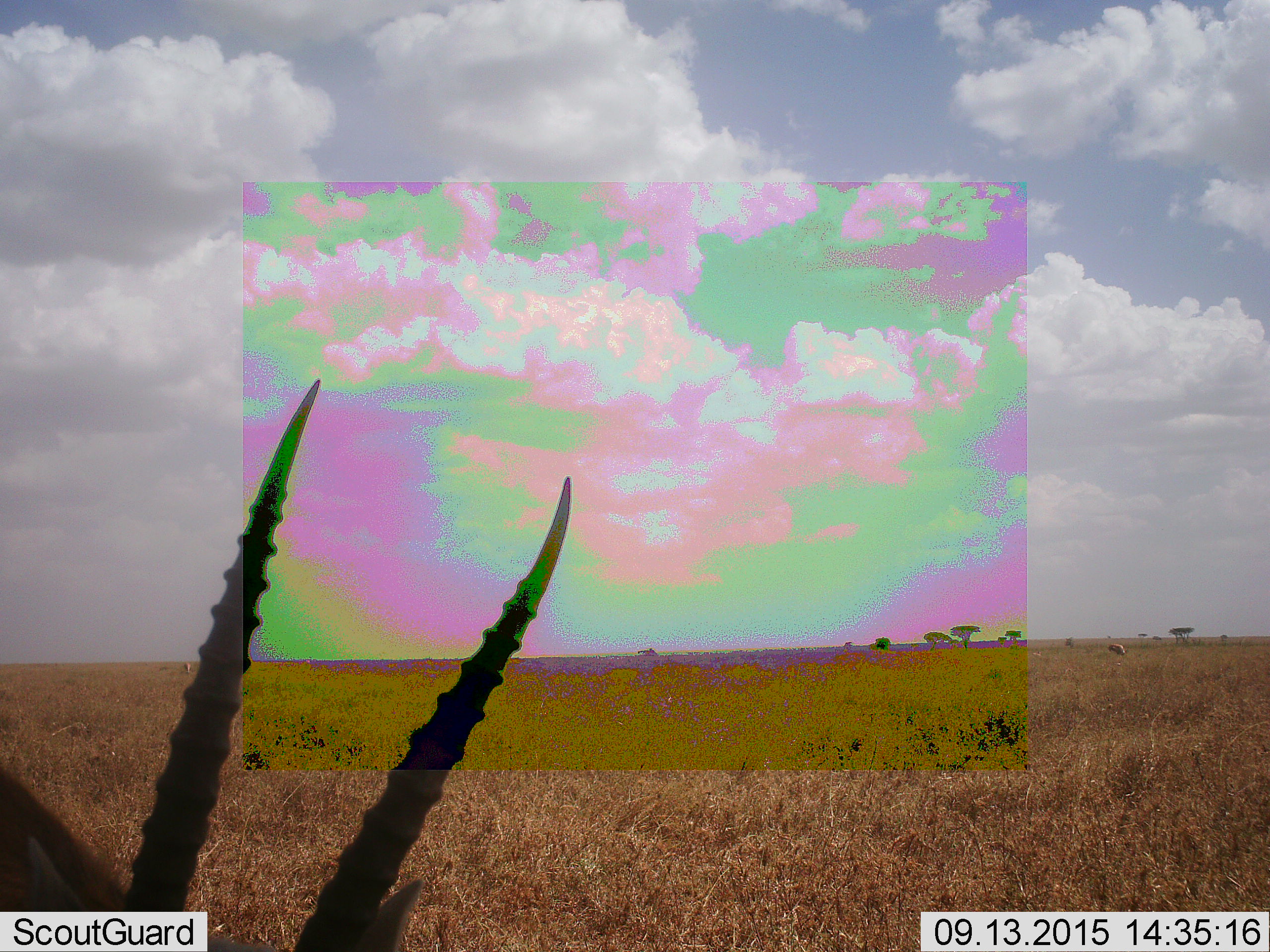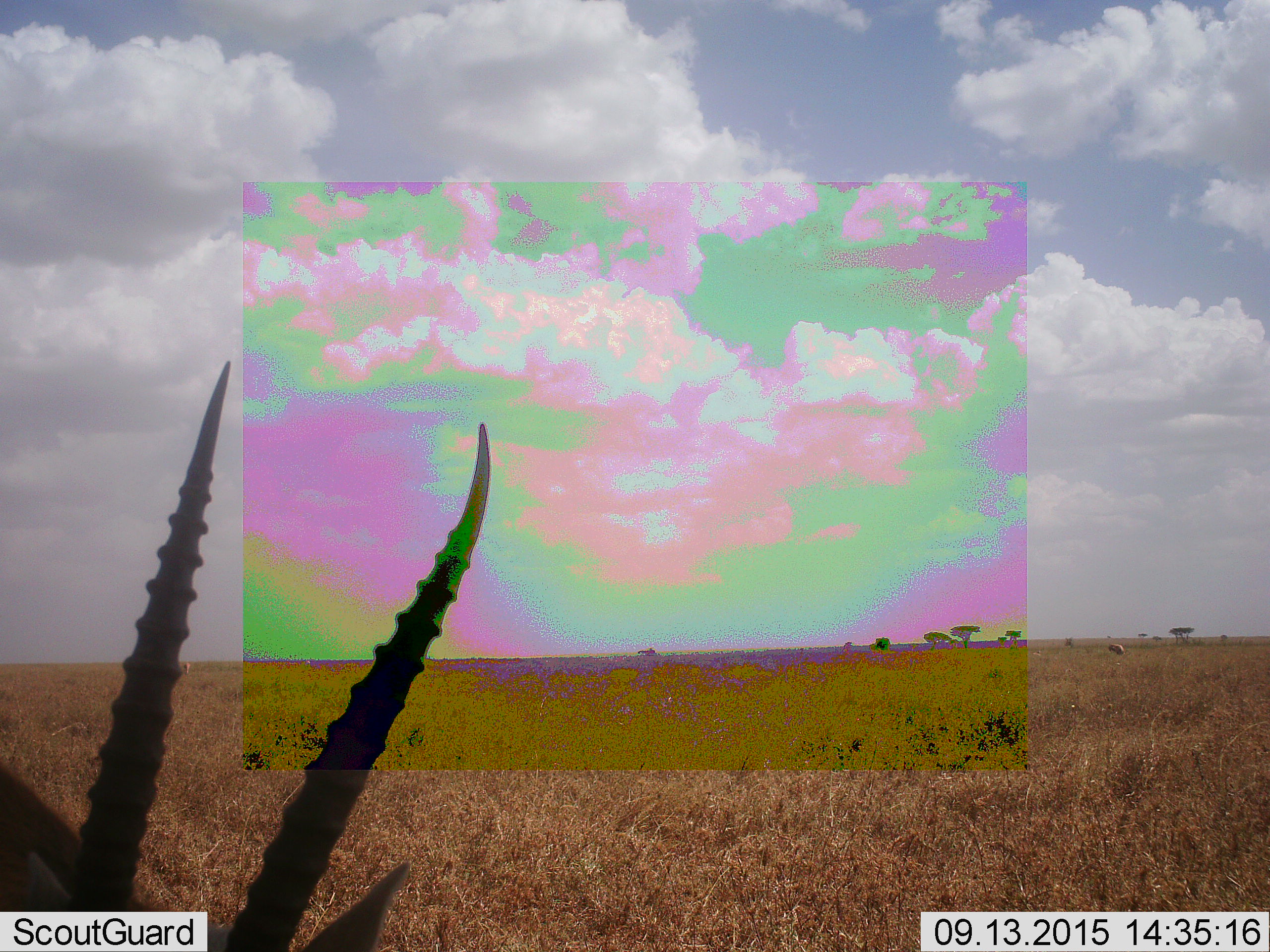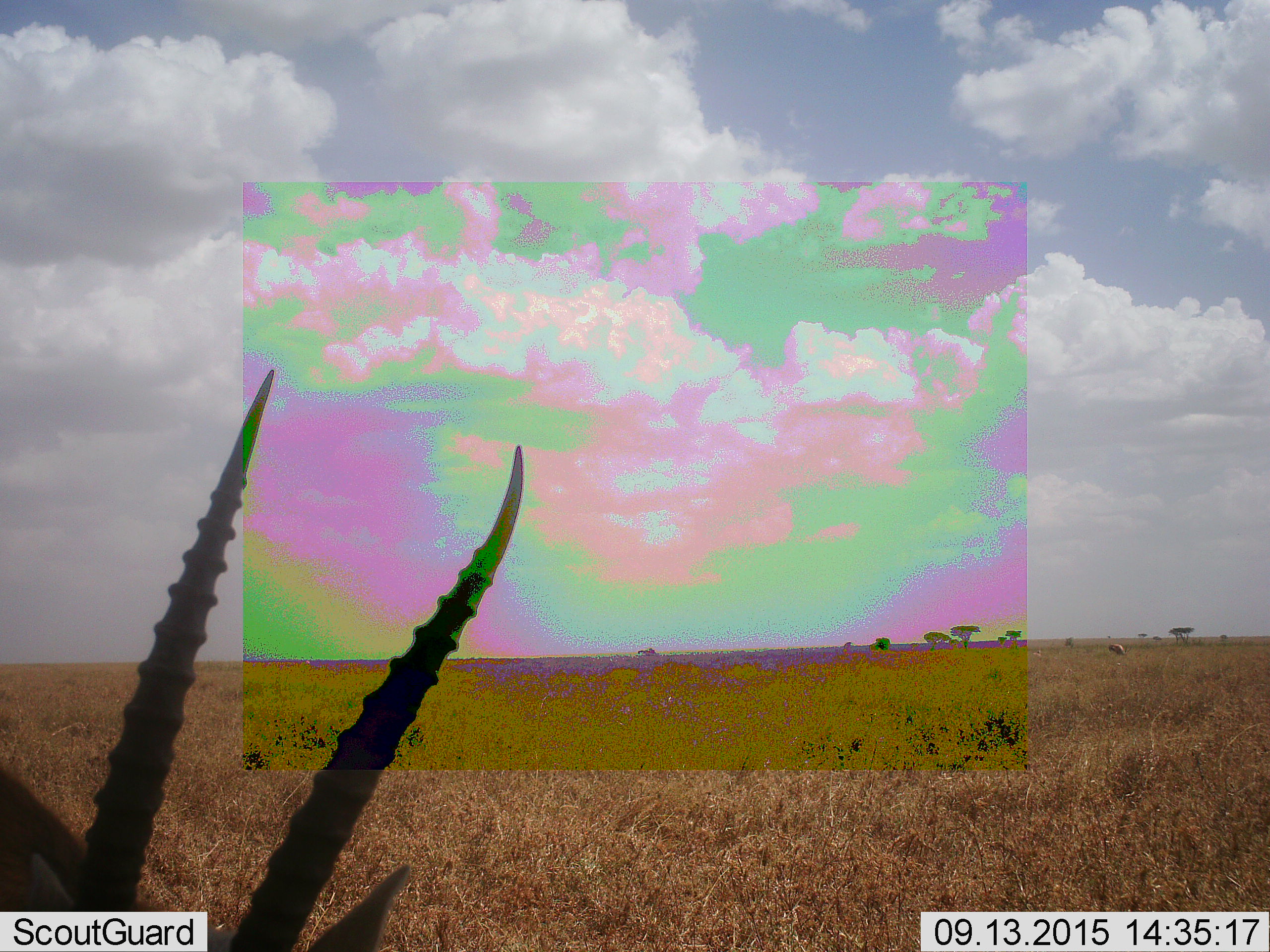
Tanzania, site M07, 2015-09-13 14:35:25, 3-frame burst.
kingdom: Animalia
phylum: Chordata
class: Mammalia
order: Artiodactyla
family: Bovidae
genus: Eudorcas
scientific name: Eudorcas thomsonii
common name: thomson's gazelle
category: gazellethomsons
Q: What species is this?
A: Gazellethomsons (thomson's gazelle) (Eudorcas thomsonii).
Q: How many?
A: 1.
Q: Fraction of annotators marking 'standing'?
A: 83%.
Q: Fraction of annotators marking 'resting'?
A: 0%.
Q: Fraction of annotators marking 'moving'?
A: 0%.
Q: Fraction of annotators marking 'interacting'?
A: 0%.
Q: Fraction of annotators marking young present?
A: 0%.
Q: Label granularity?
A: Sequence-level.